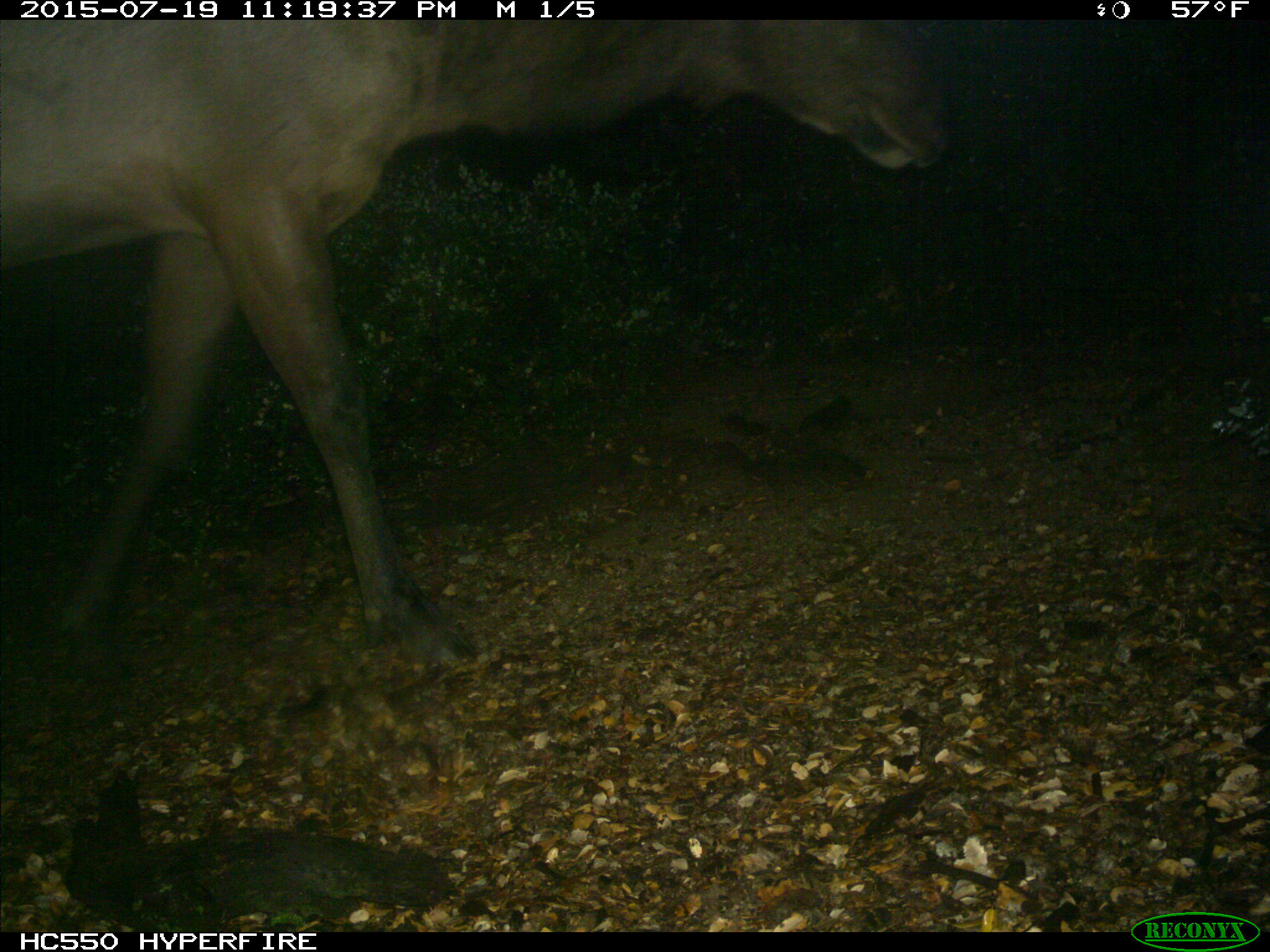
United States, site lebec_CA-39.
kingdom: Animalia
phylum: Chordata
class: Mammalia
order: Artiodactyla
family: Cervidae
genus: Cervus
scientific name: Cervus canadensis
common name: elk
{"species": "Cervus canadensis (elk)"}